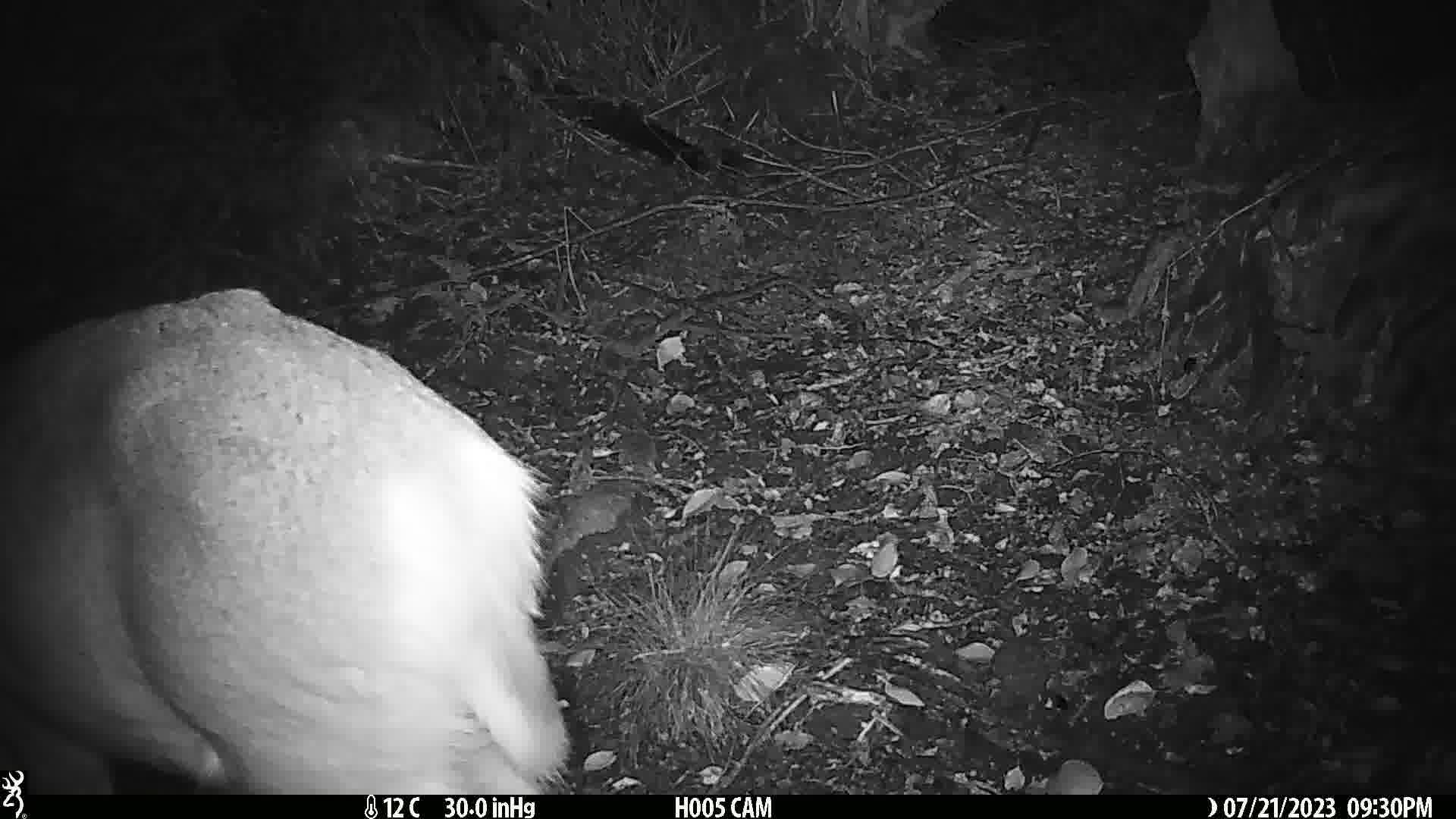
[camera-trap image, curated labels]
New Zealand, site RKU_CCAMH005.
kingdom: Animalia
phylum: Chordata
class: Mammalia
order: Artiodactyla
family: Cervidae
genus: Odocoileus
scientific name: Odocoileus virginianus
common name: white-tailed deer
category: white tailed deer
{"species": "white tailed deer (white-tailed deer) (Odocoileus virginianus)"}